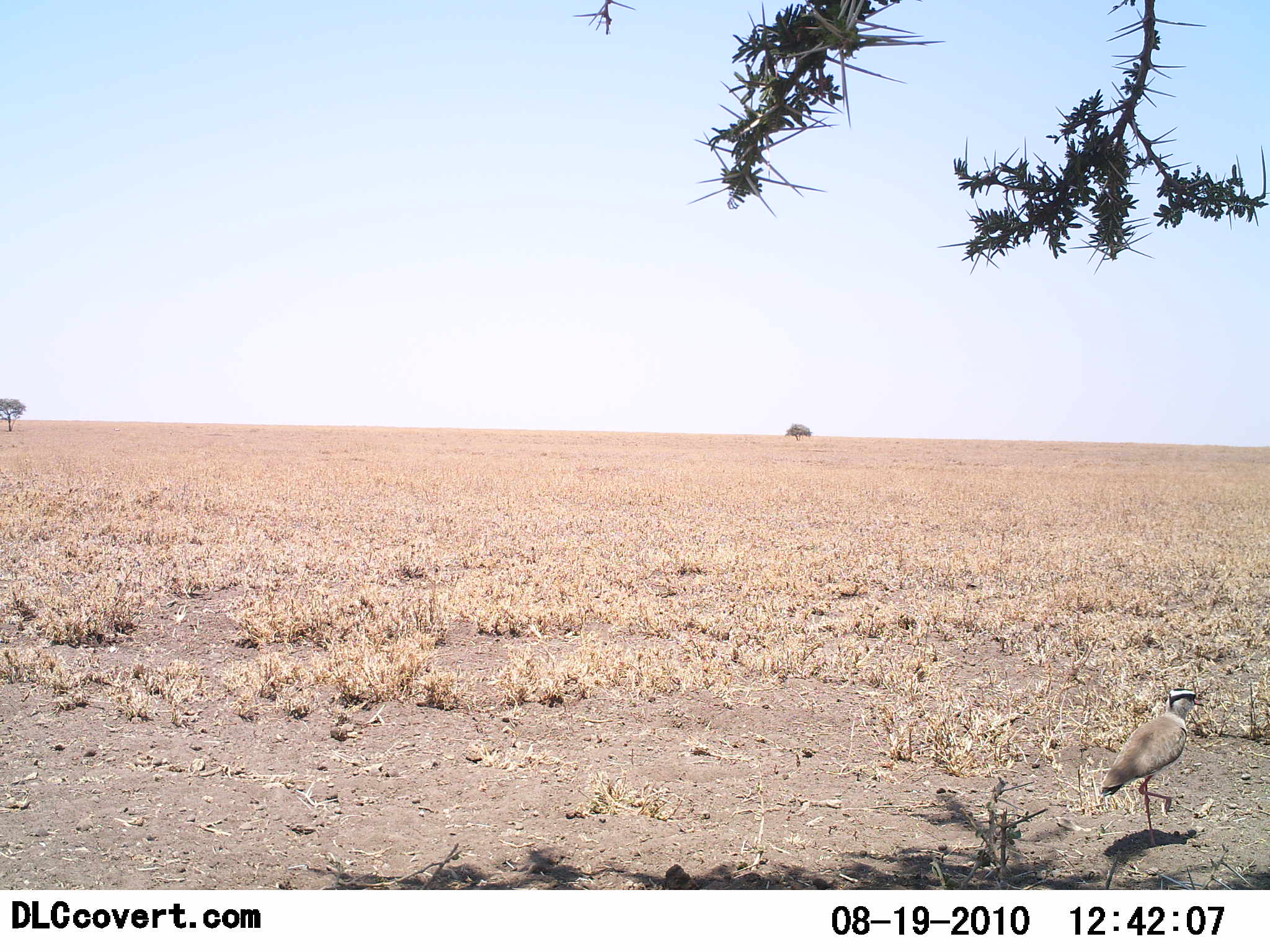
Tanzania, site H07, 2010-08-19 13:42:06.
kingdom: Animalia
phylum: Chordata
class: Aves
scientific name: Aves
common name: bird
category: otherbird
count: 1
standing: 50%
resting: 14%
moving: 50%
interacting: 0%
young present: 0%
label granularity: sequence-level